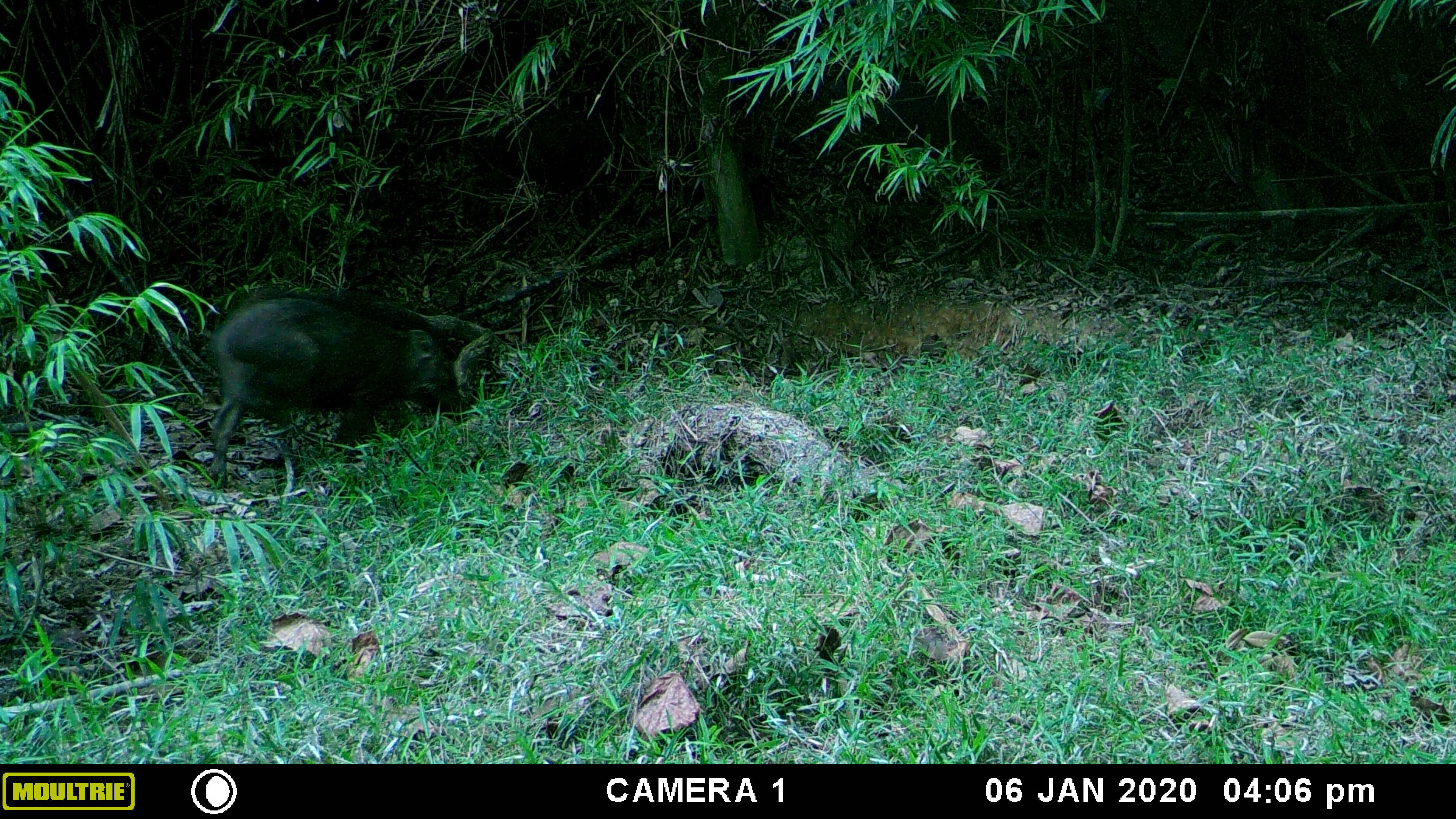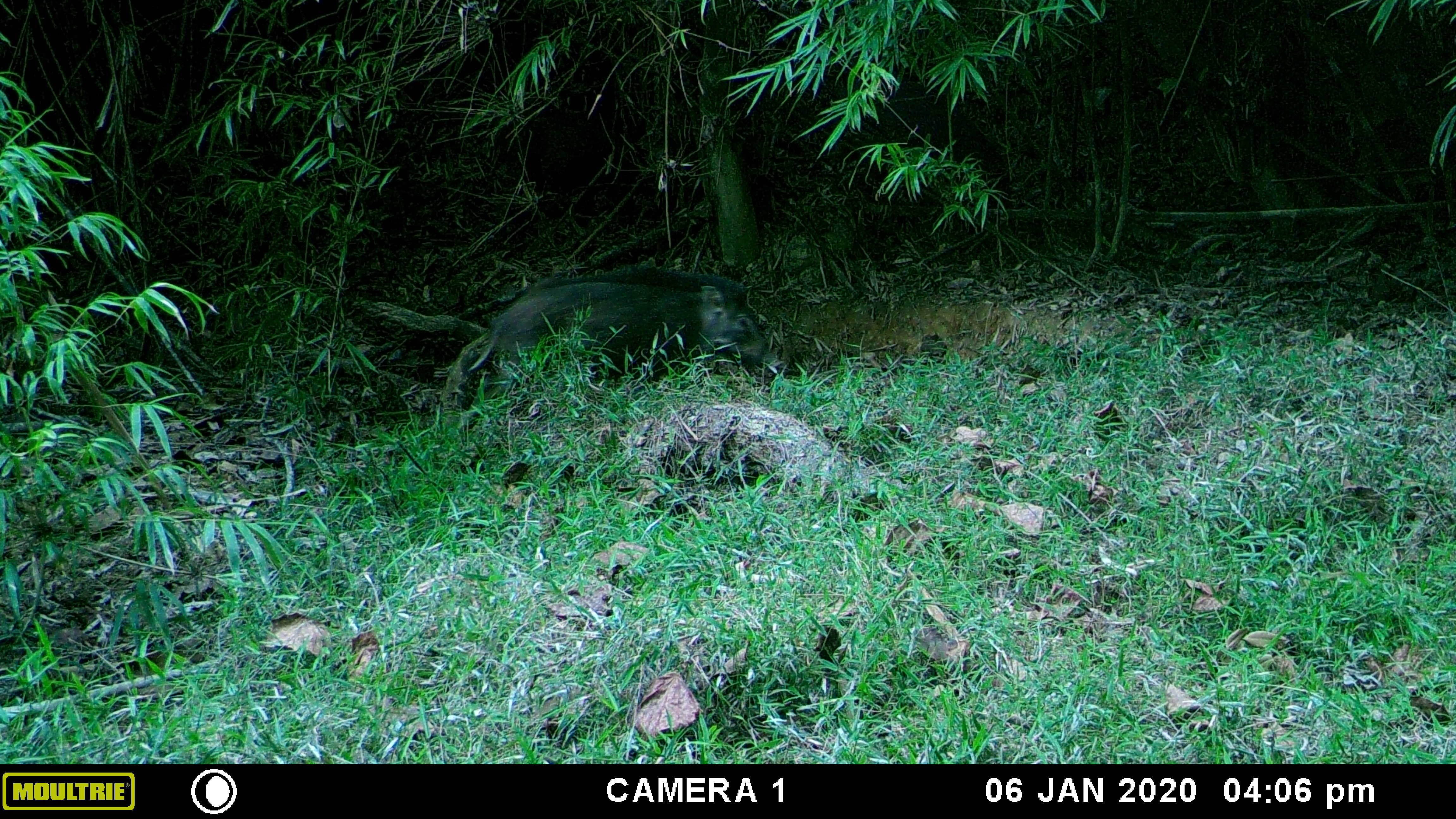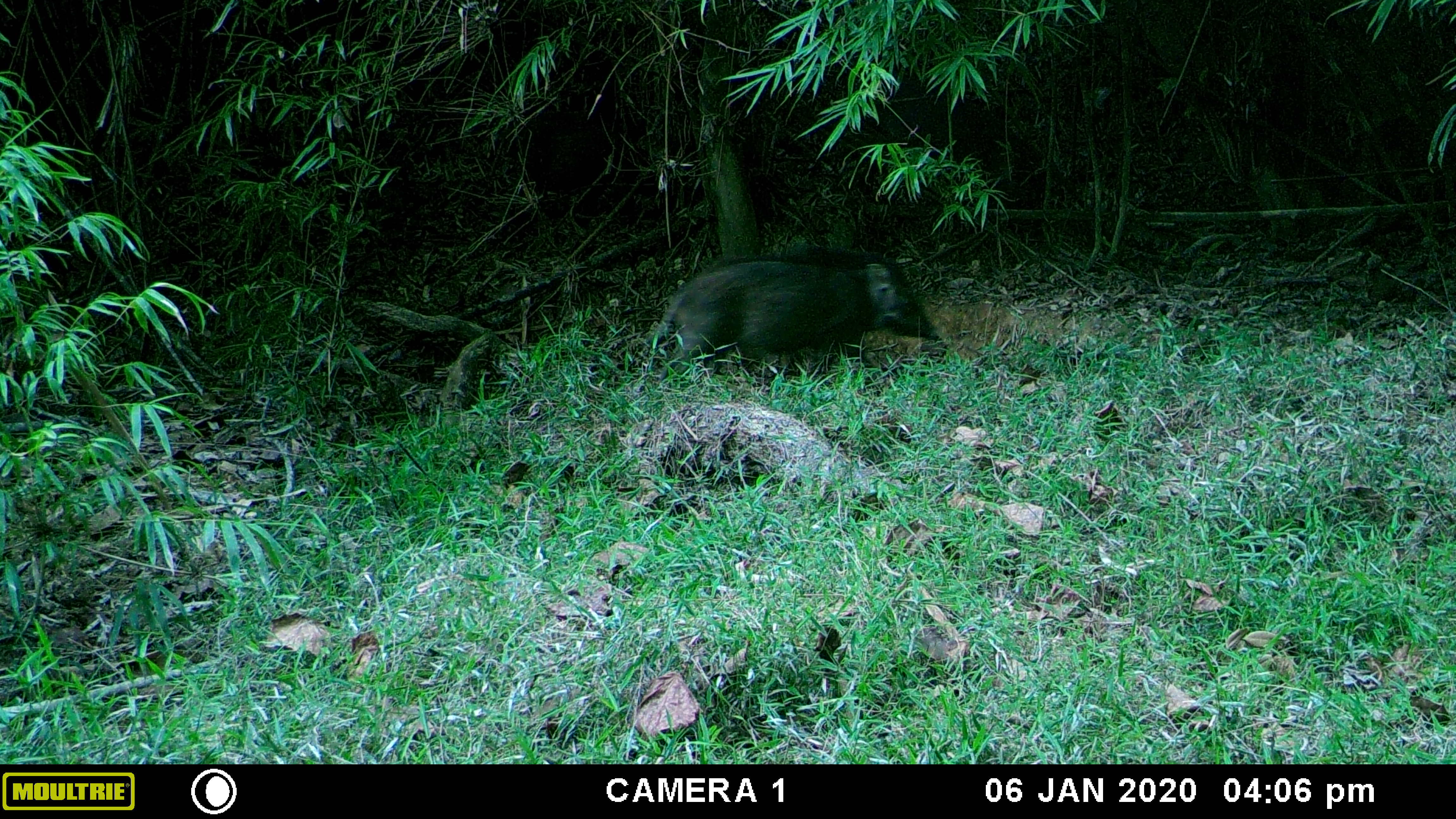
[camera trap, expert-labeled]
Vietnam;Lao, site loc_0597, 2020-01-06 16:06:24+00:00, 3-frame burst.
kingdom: Animalia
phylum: Chordata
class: Mammalia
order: Artiodactyla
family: Suidae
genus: Sus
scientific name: Sus scrofa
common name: eurasian wild pig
Eurasian wild pig (Sus scrofa). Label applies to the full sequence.